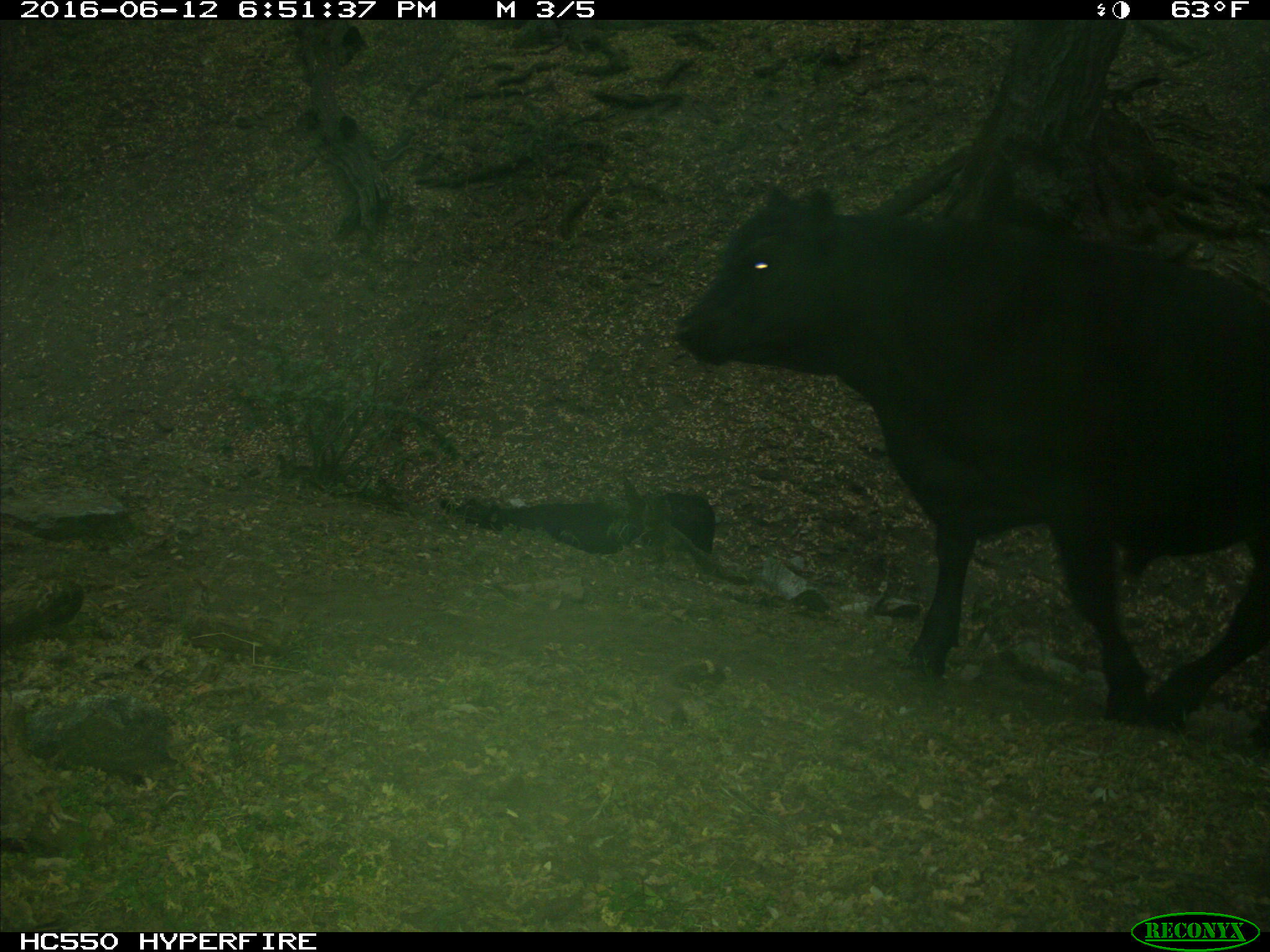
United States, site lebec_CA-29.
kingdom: Animalia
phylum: Chordata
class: Mammalia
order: Artiodactyla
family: Bovidae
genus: Bos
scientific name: Bos taurus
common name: domestic cow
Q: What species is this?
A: Bos taurus (domestic cow).